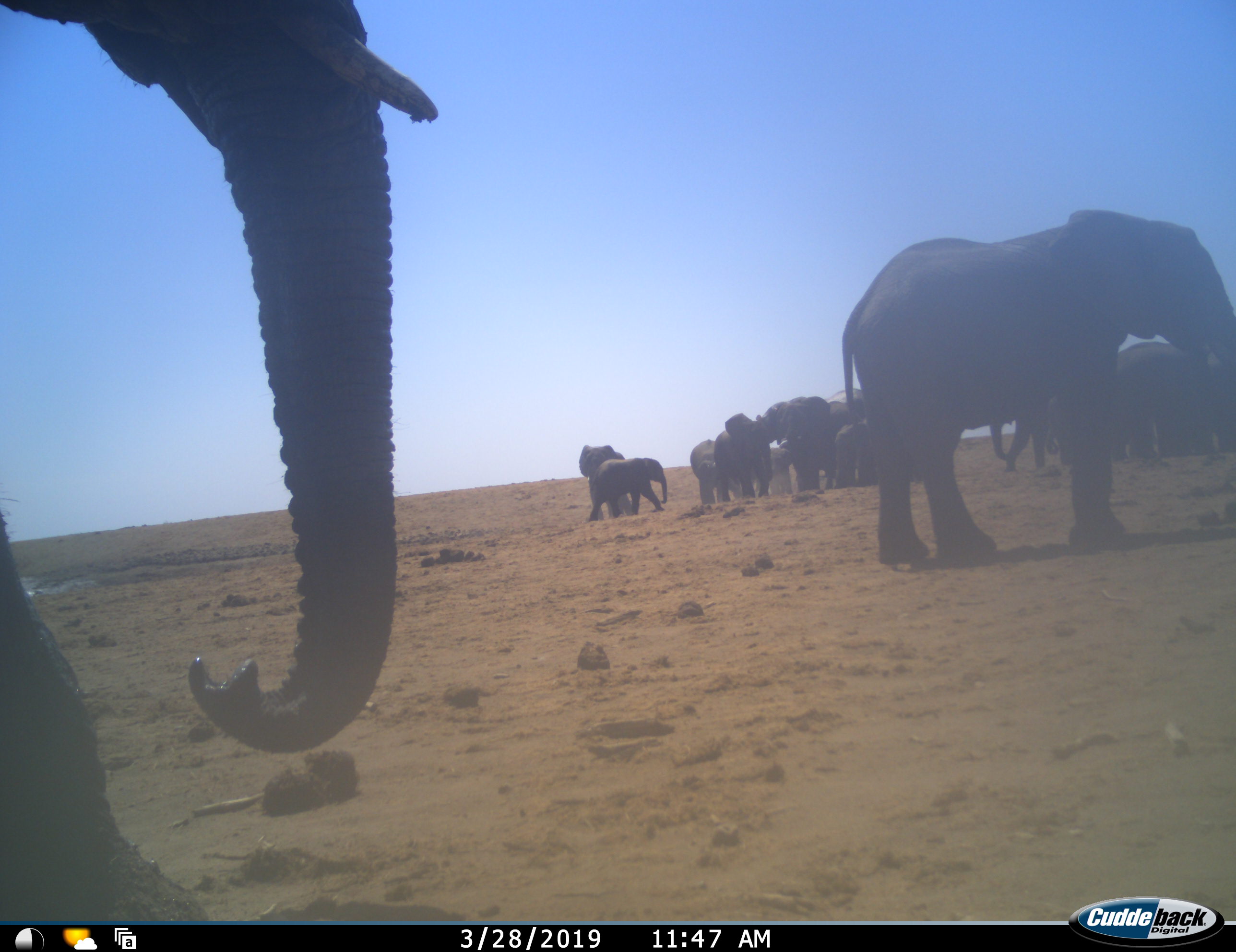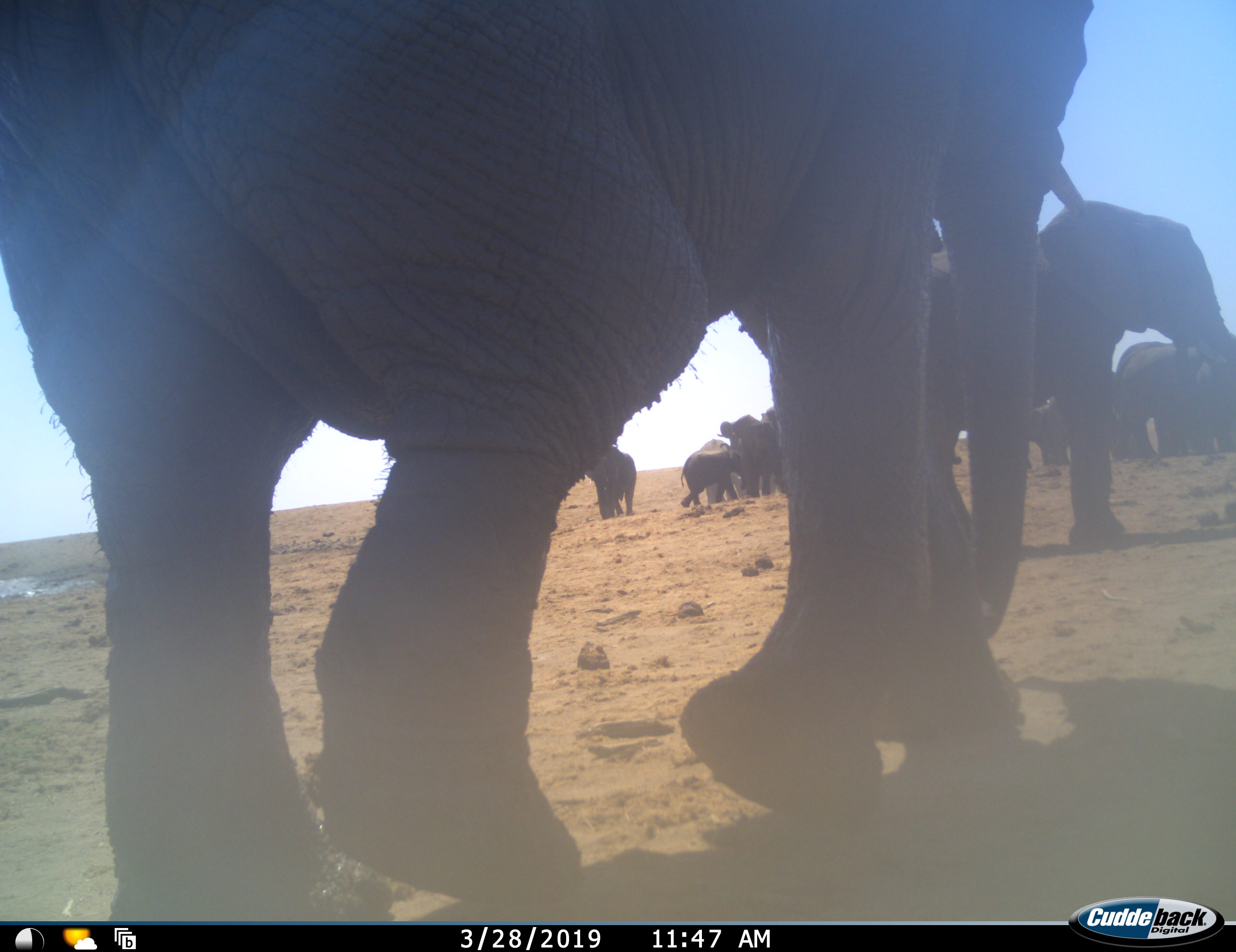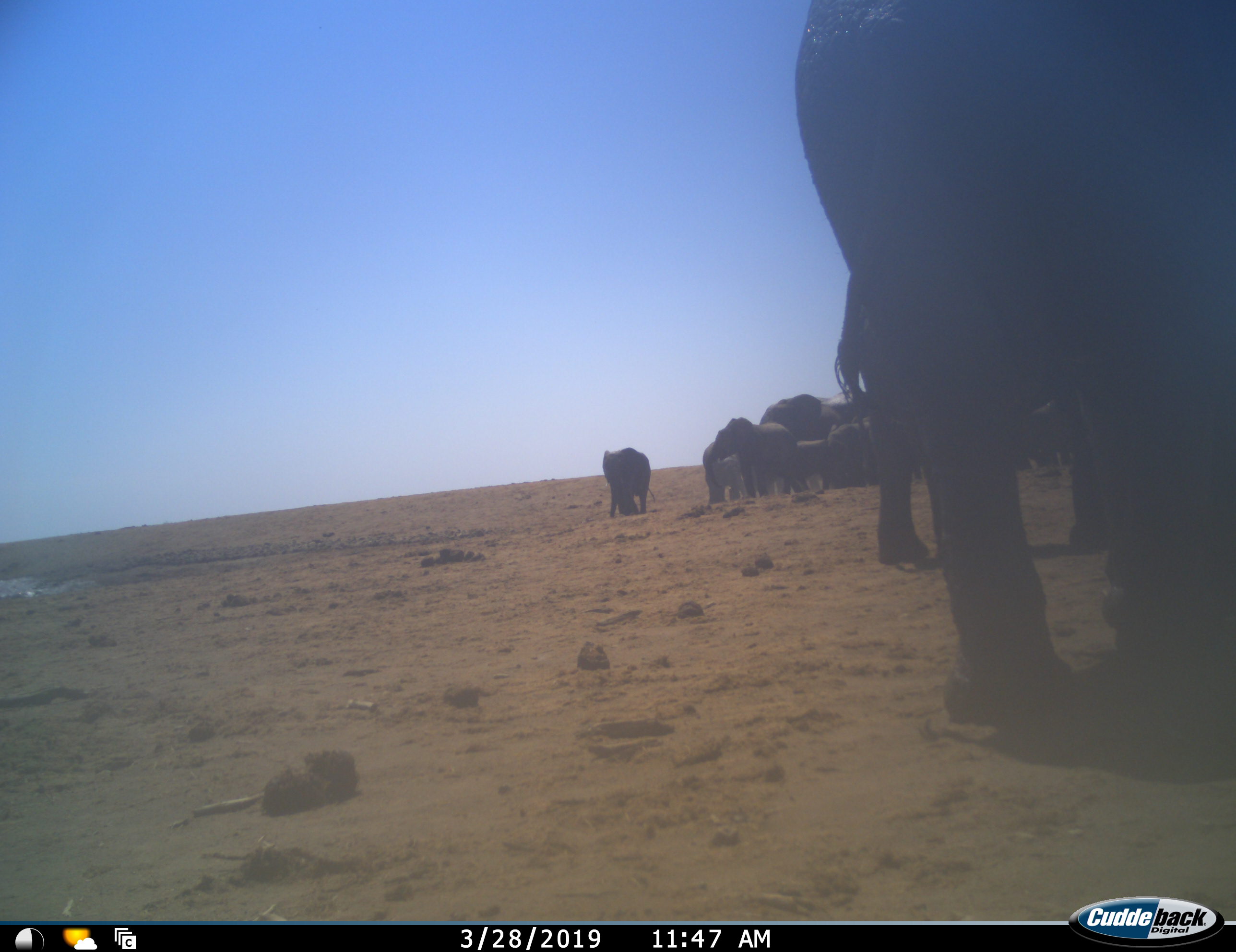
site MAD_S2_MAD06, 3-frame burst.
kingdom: Animalia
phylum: Chordata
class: Mammalia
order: Proboscidea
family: Elephantidae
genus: Loxodonta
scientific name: Loxodonta africana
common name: african bush elephant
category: elephant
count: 11-50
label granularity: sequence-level